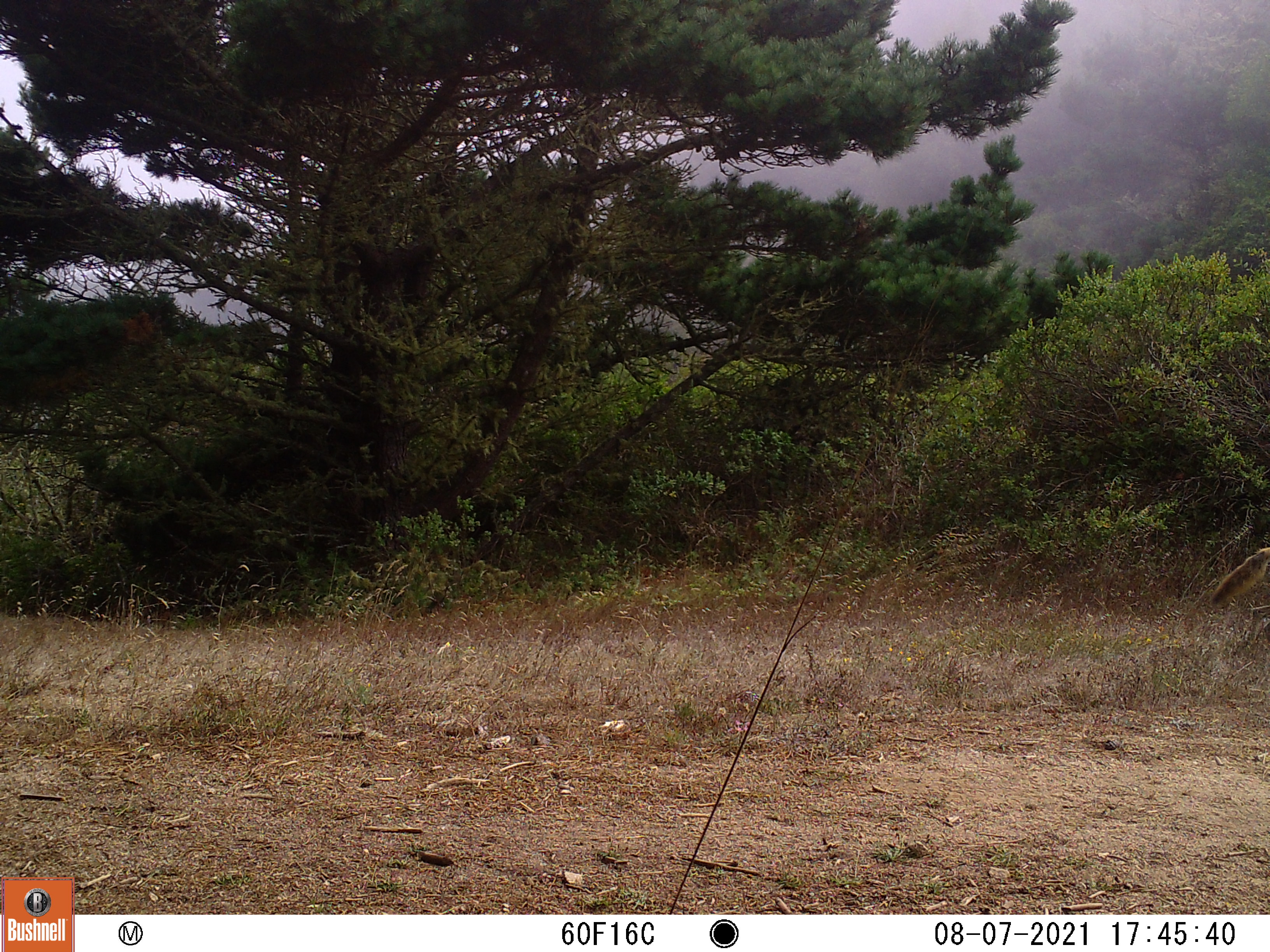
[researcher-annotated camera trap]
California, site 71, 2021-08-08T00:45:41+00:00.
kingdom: Animalia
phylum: Chordata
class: Mammalia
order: Carnivora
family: Canidae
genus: Canis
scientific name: Canis latrans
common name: coyote